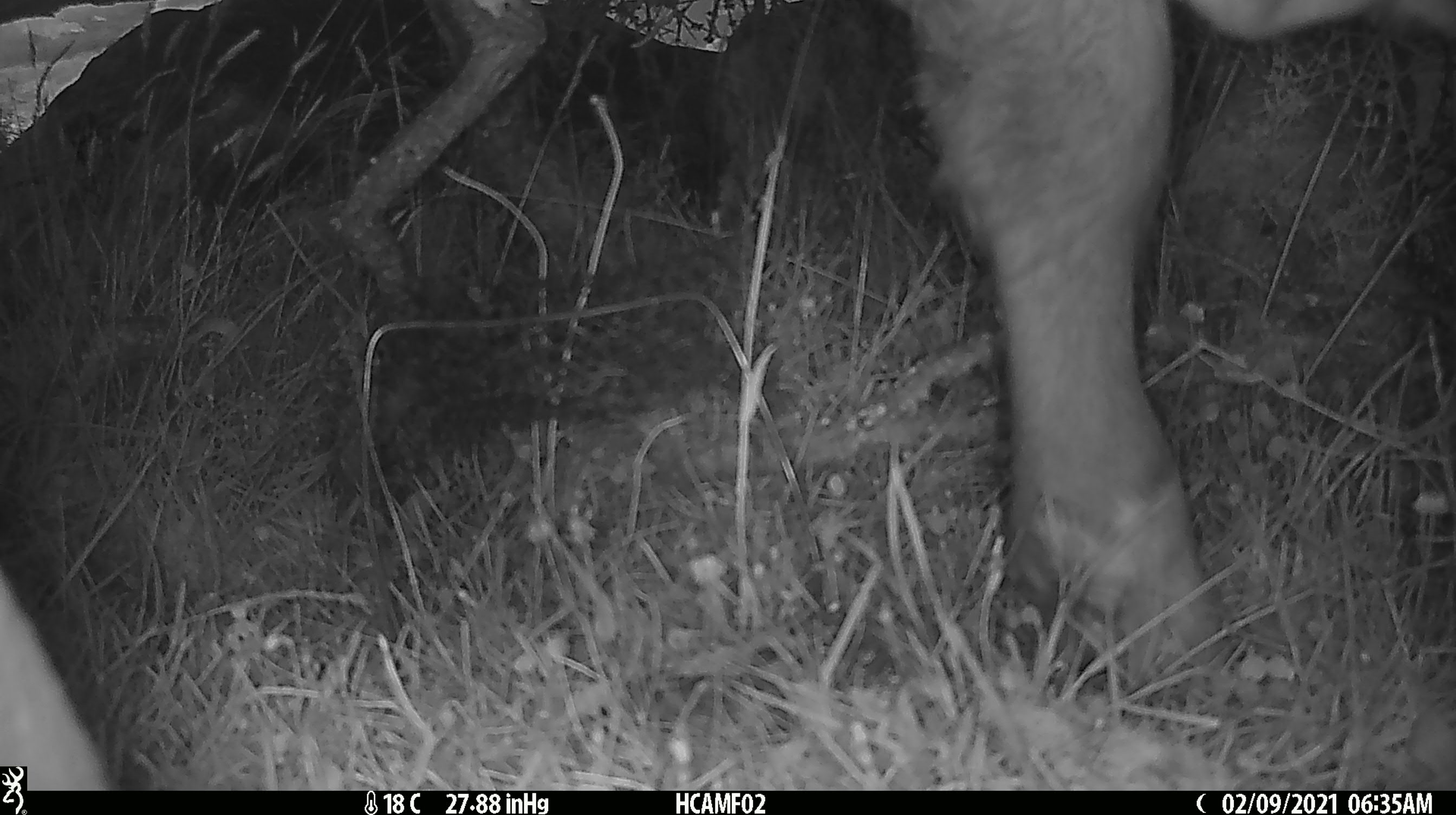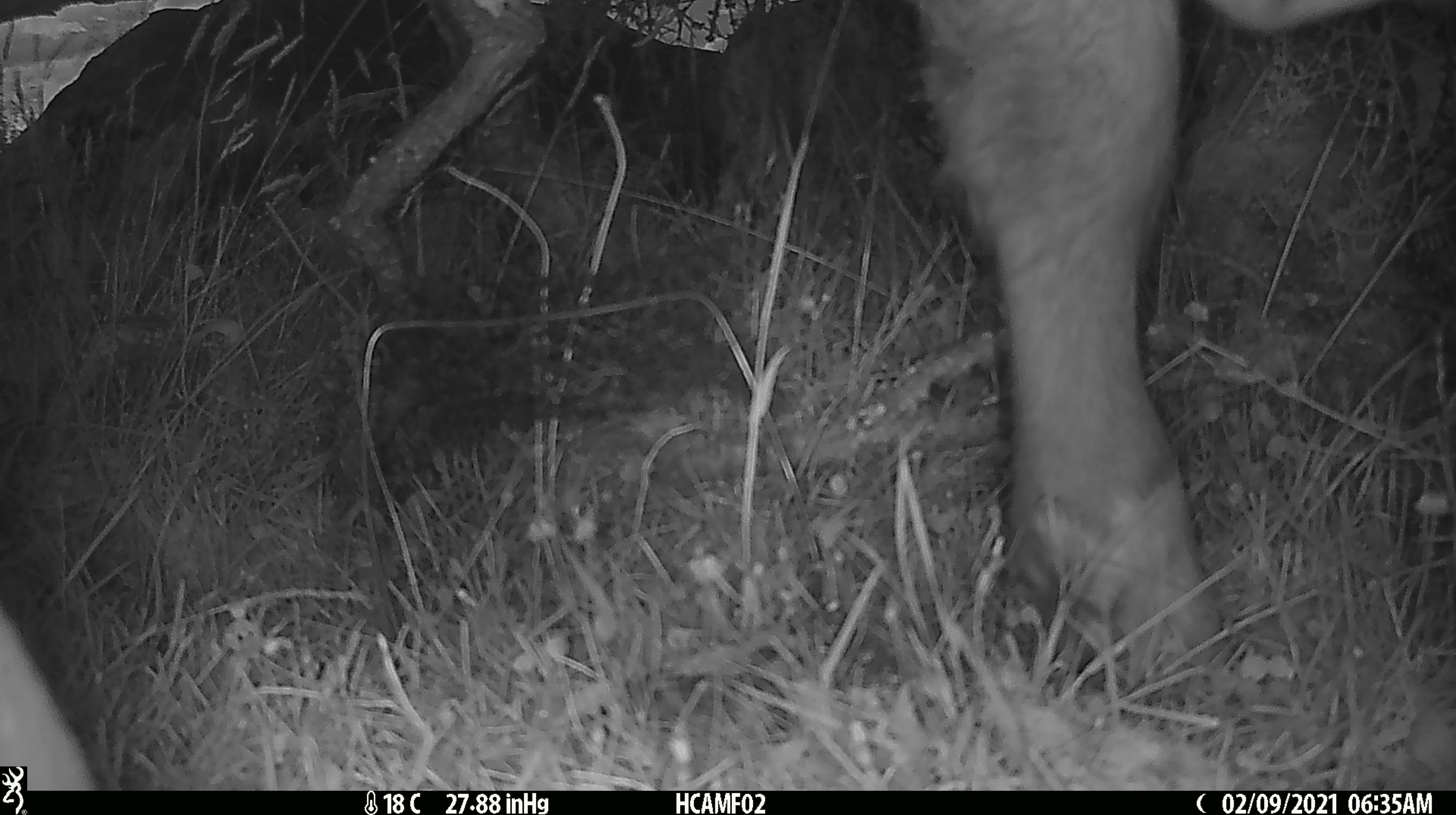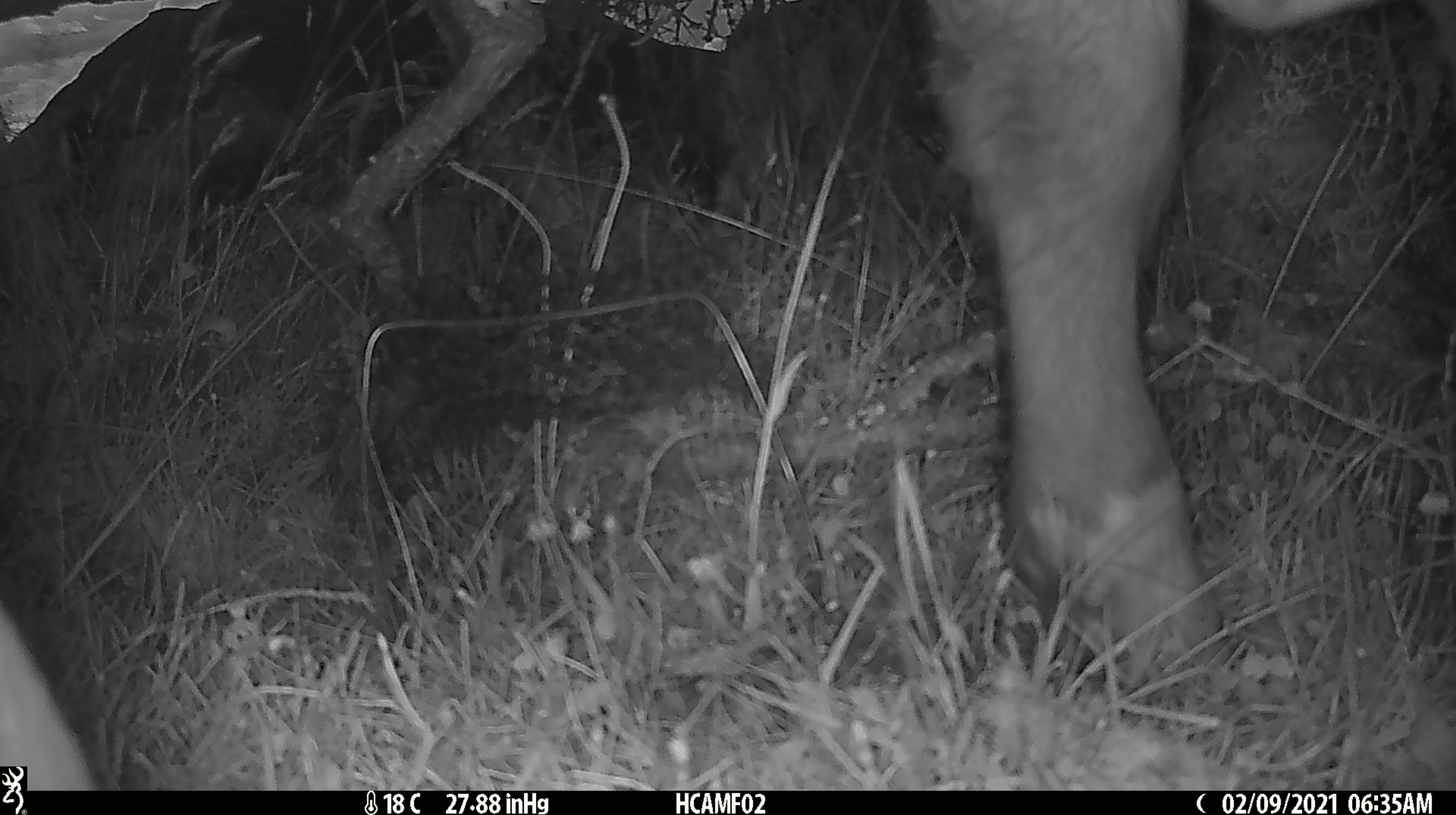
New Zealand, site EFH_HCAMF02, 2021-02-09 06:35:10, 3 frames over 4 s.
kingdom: Animalia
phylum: Chordata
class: Mammalia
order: Artiodactyla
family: Bovidae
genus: Bos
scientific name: Bos taurus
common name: domestic cow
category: cow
Cow (domestic cow) (Bos taurus).